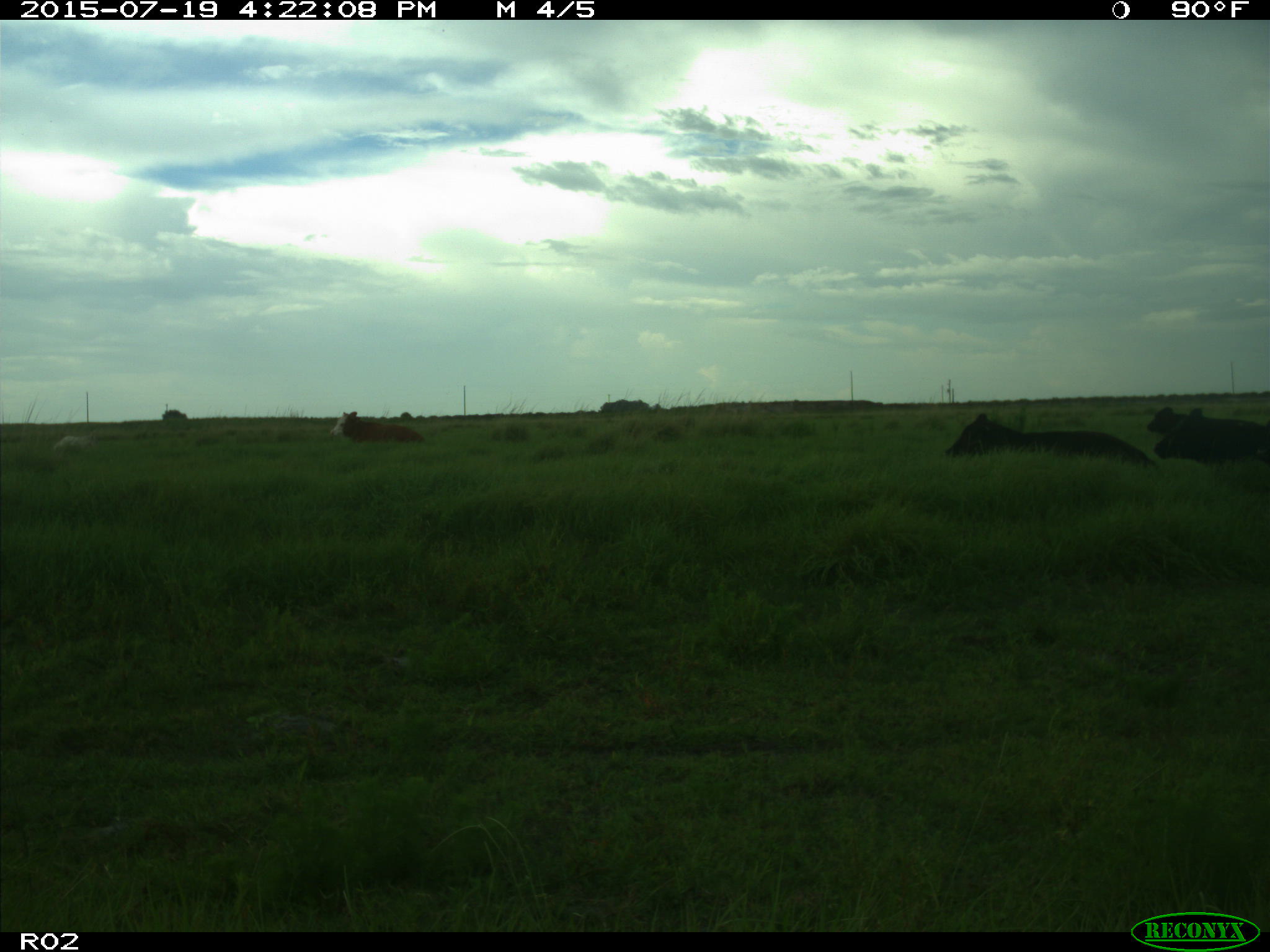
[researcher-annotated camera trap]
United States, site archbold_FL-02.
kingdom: Animalia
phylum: Chordata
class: Mammalia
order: Artiodactyla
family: Bovidae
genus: Bos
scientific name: Bos taurus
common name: domestic cow